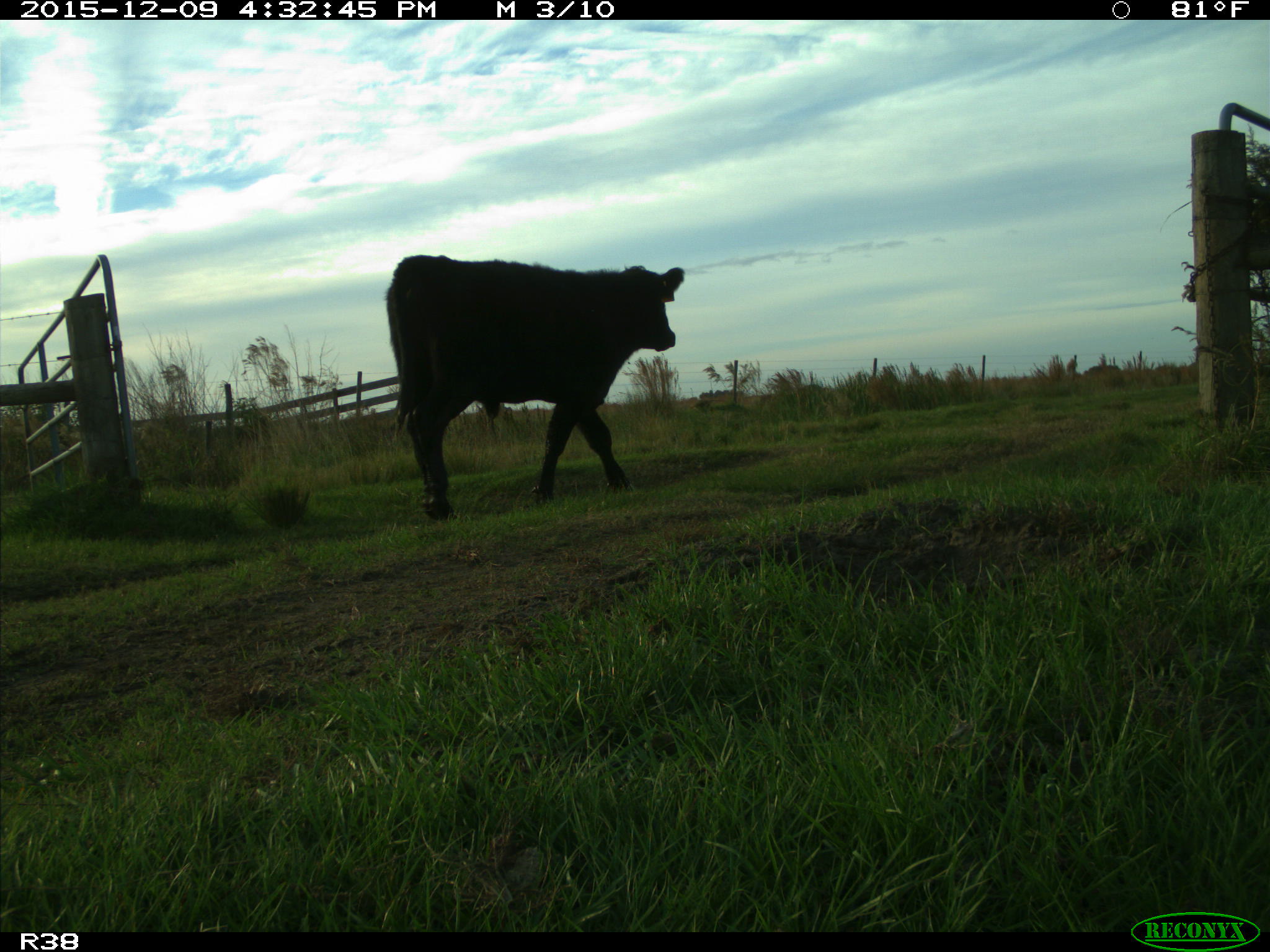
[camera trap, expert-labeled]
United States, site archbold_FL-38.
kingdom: Animalia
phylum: Chordata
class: Mammalia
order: Artiodactyla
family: Bovidae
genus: Bos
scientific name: Bos taurus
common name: domestic cow